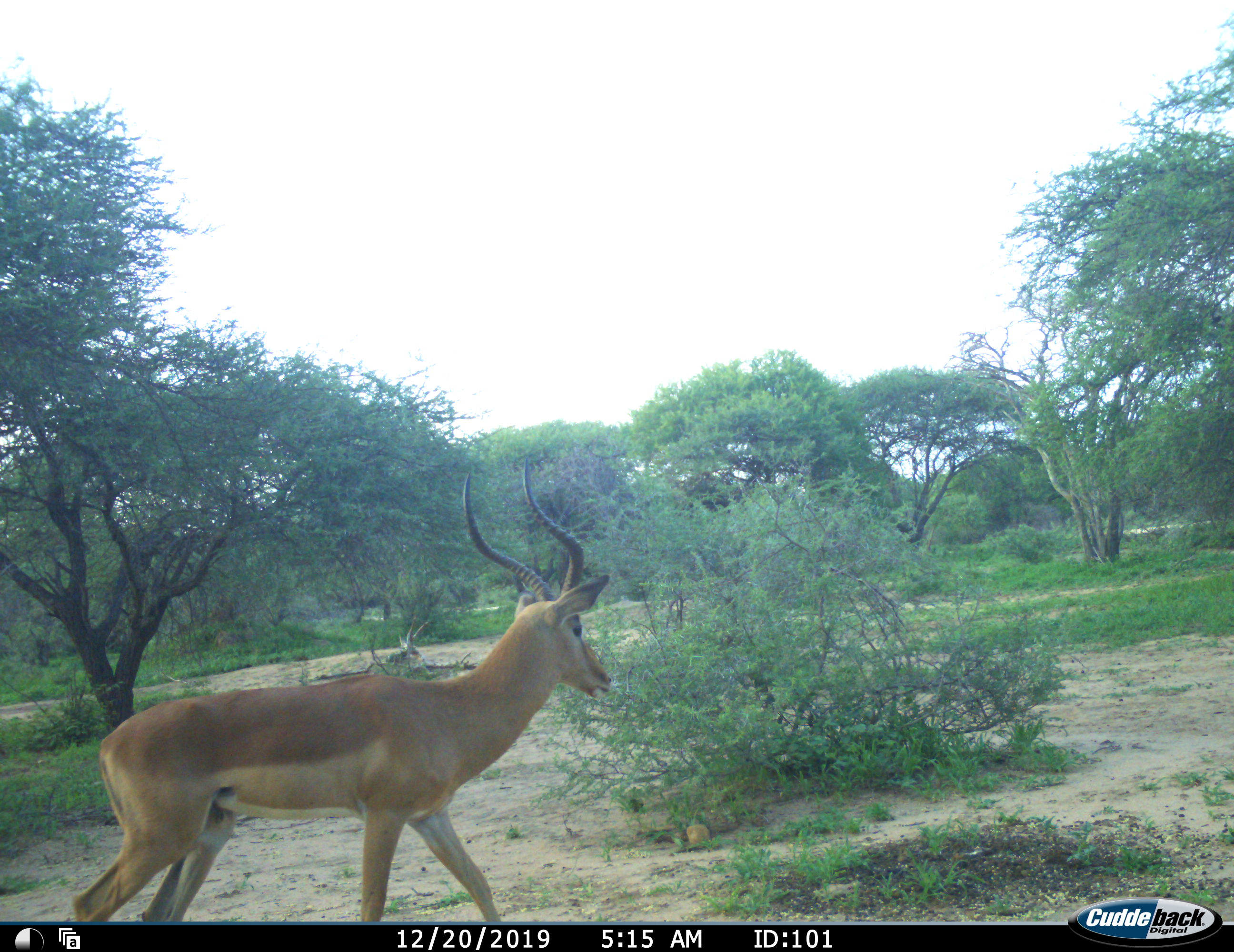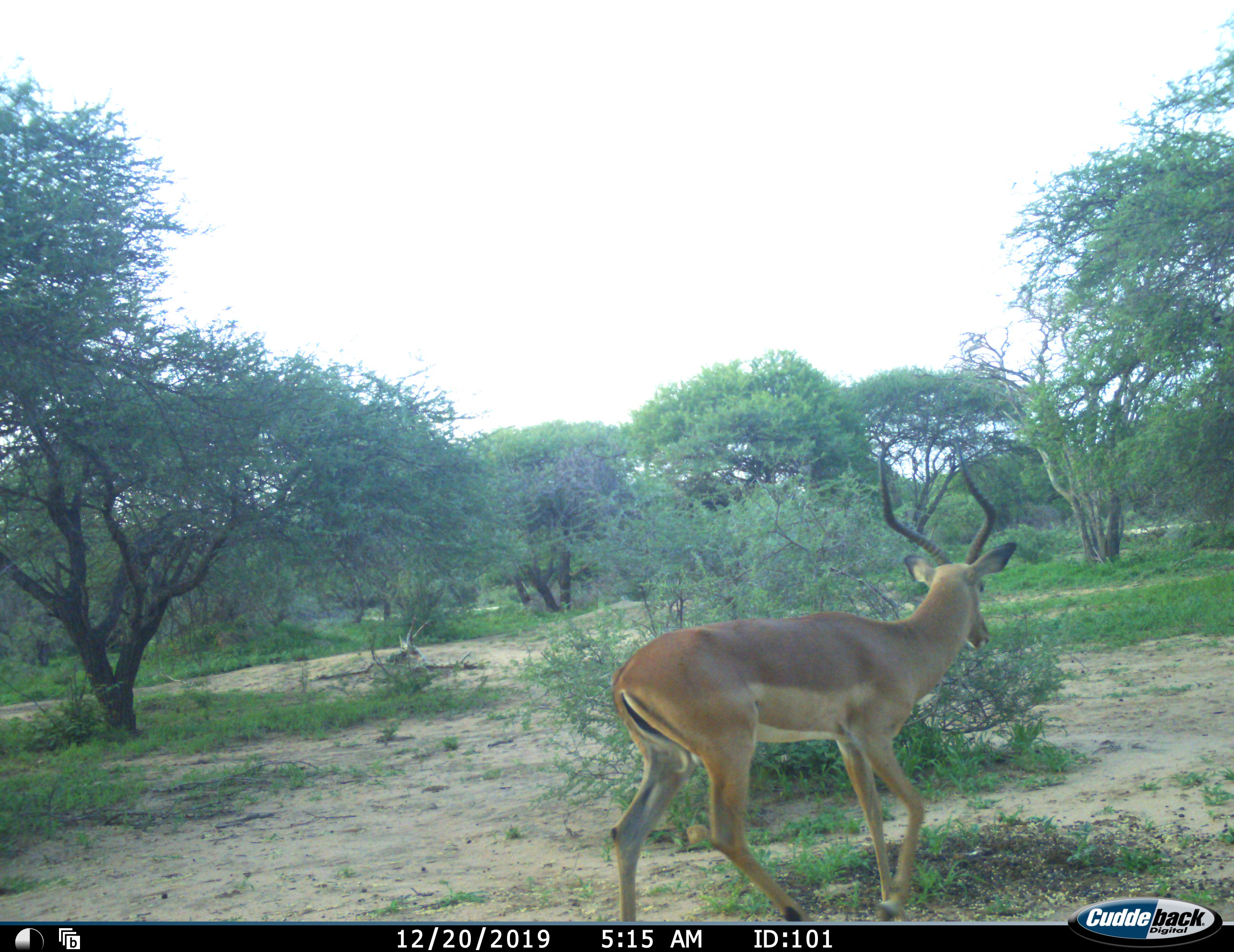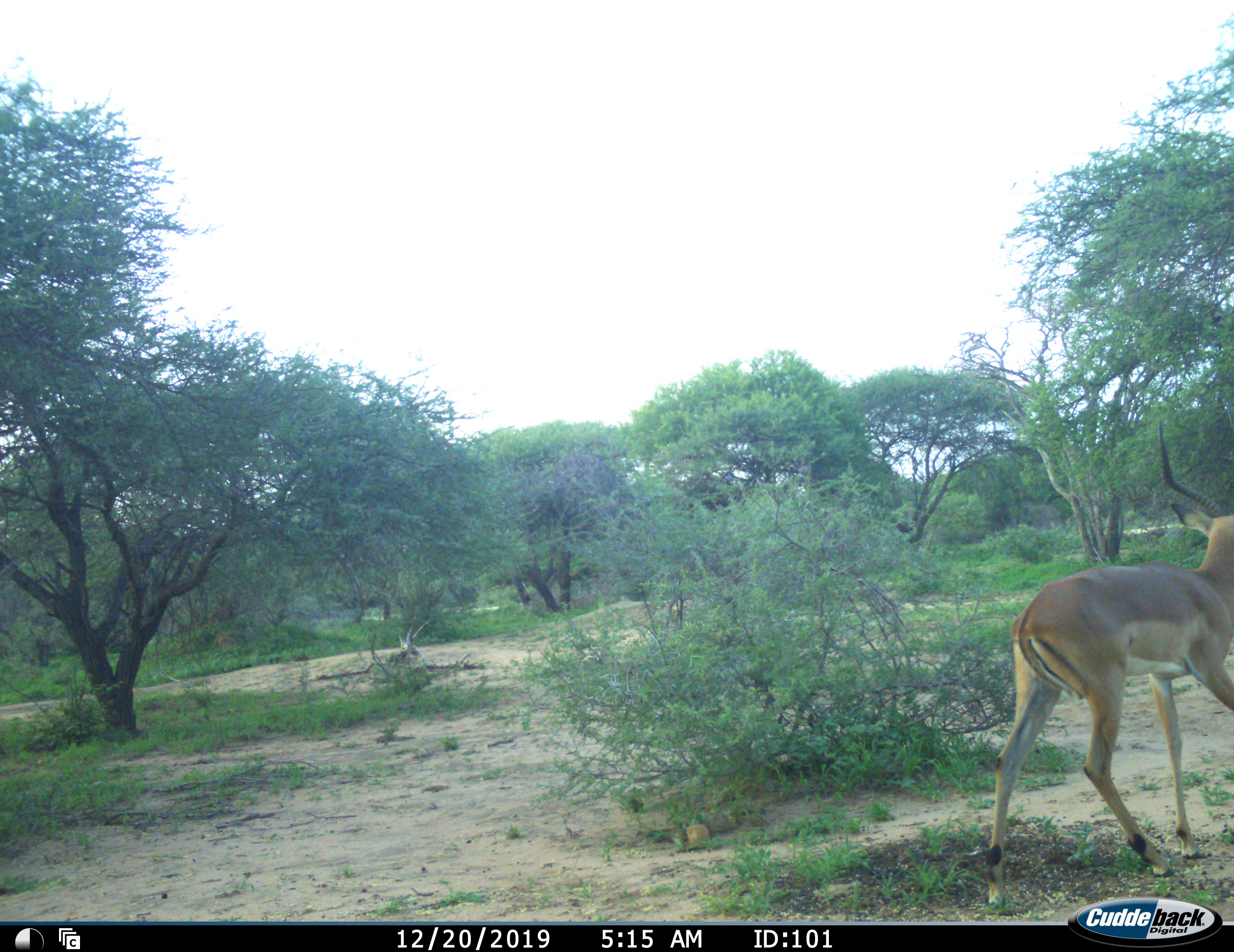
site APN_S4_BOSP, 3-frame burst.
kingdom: Animalia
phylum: Chordata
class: Mammalia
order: Artiodactyla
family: Bovidae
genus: Aepyceros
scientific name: Aepyceros melampus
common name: impala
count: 1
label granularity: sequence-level